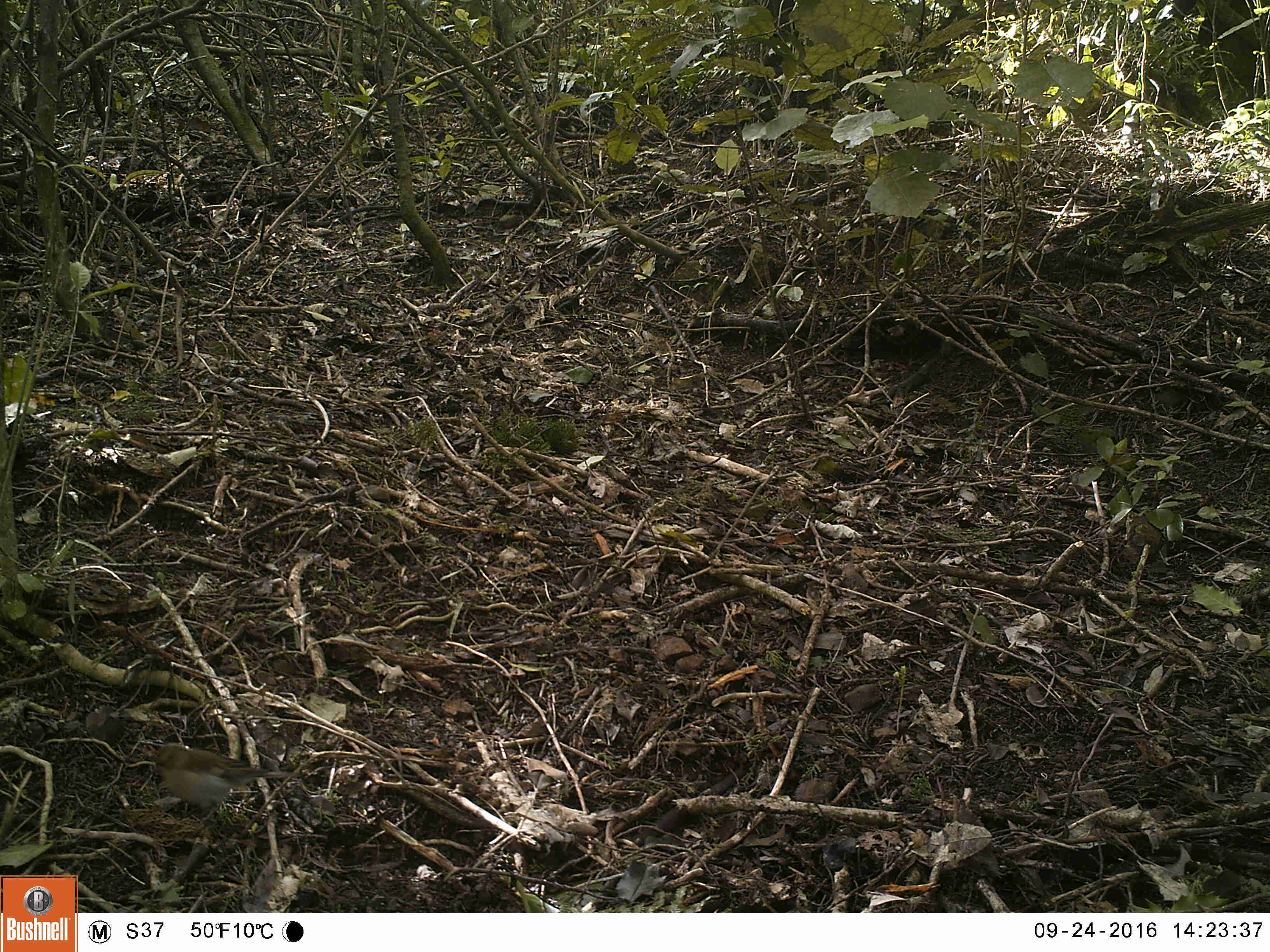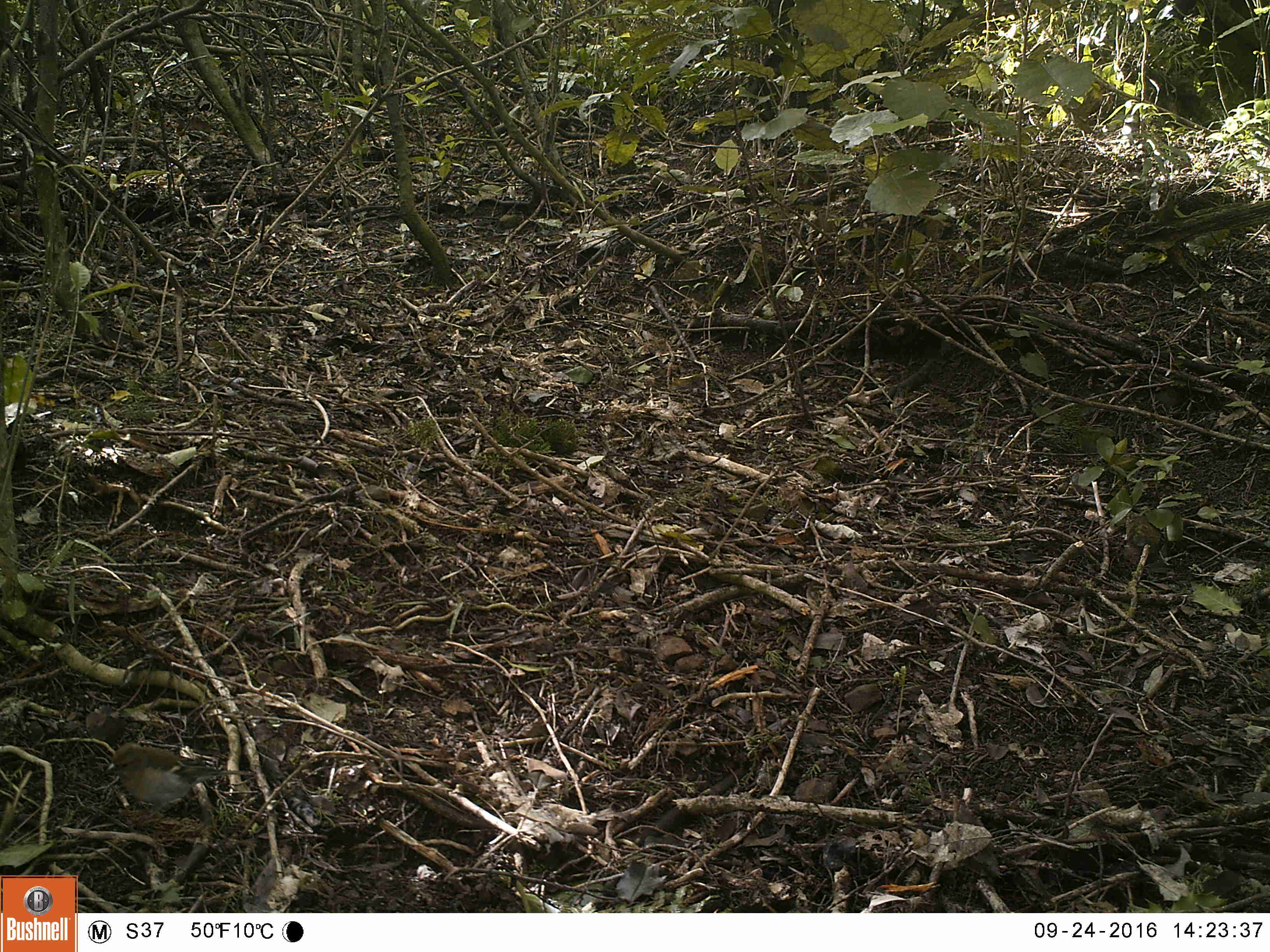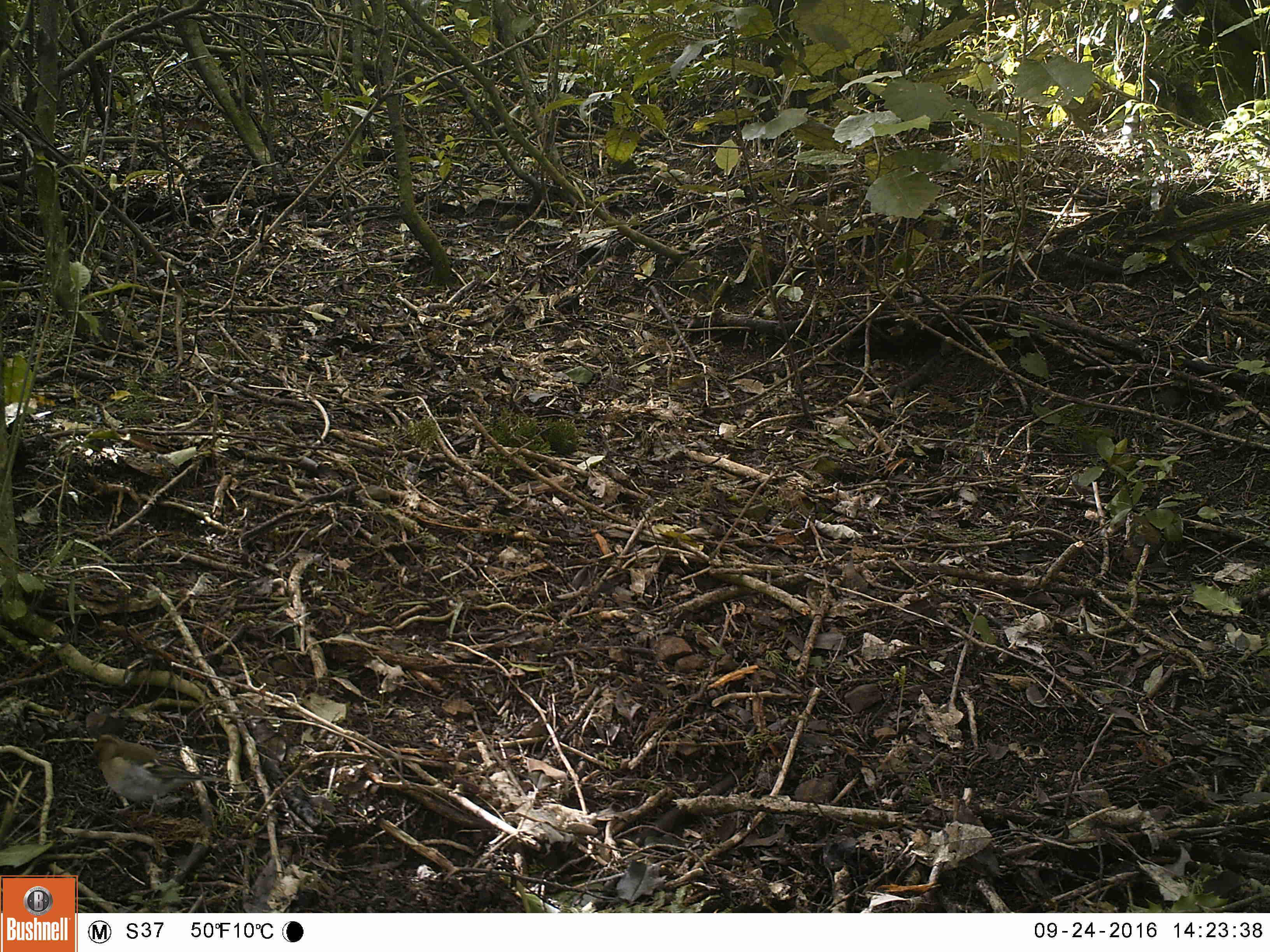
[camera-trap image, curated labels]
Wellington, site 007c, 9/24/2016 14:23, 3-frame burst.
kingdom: Animalia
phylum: Chordata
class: Aves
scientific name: Aves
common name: bird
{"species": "bird (Aves)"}